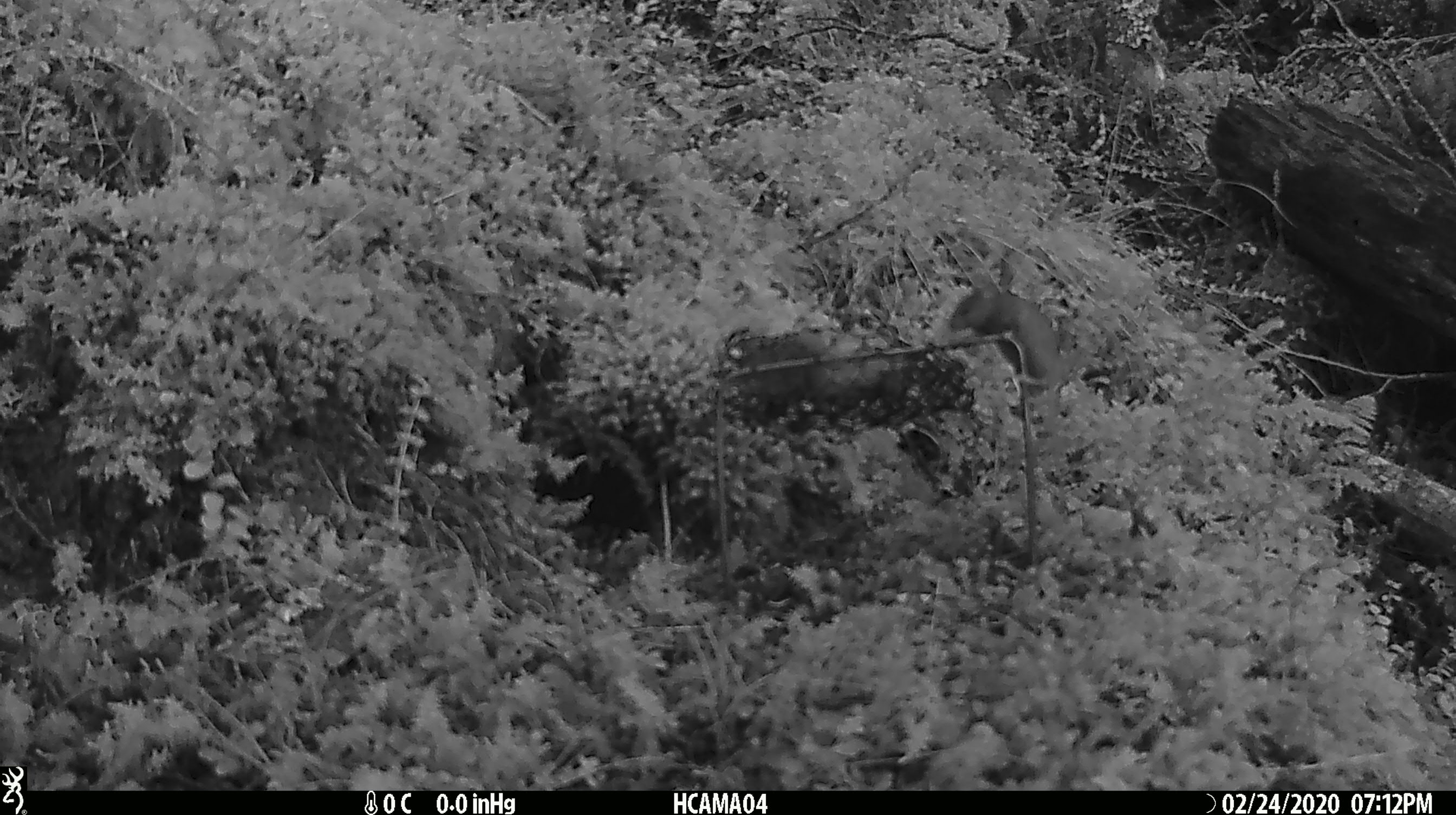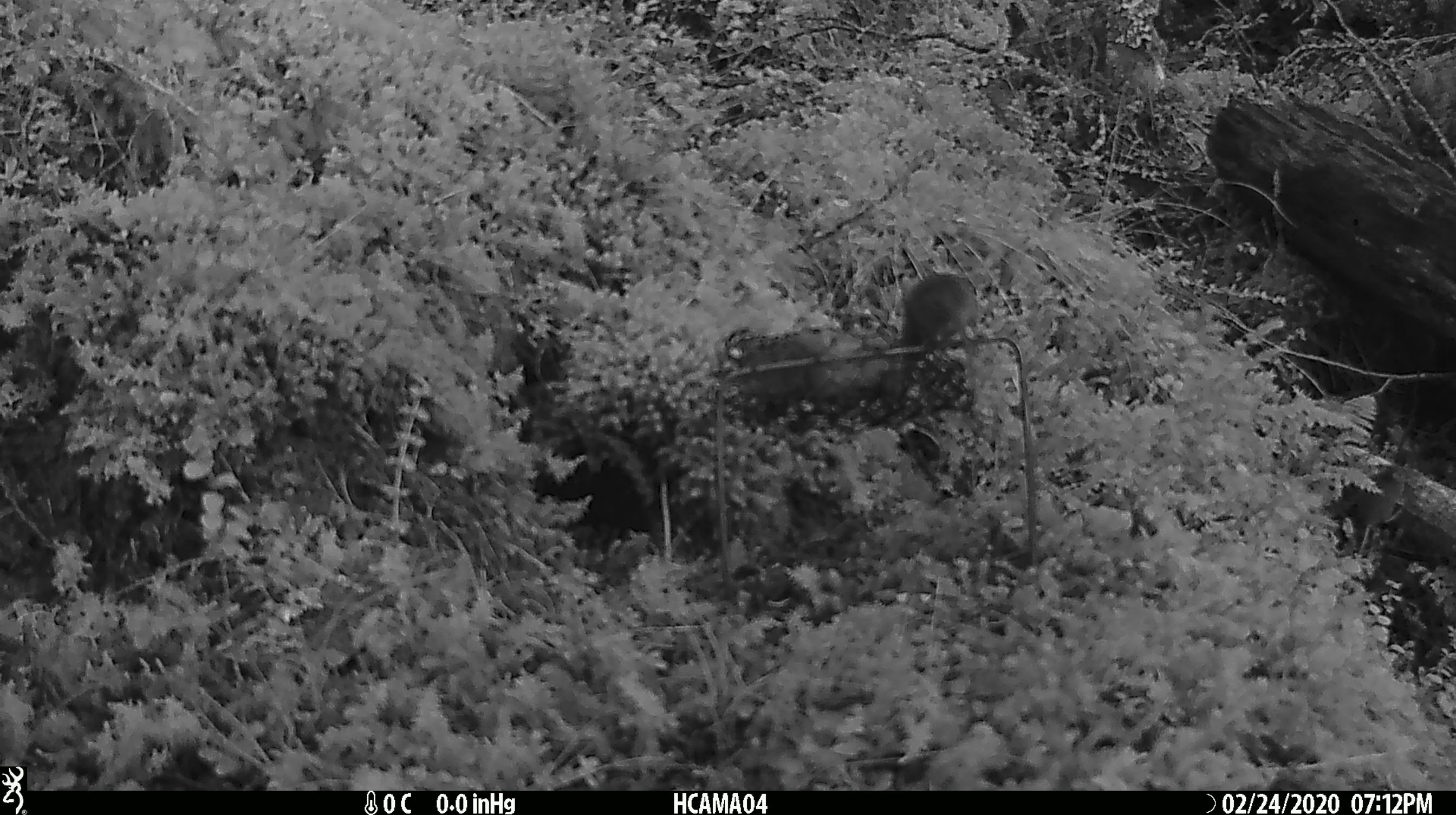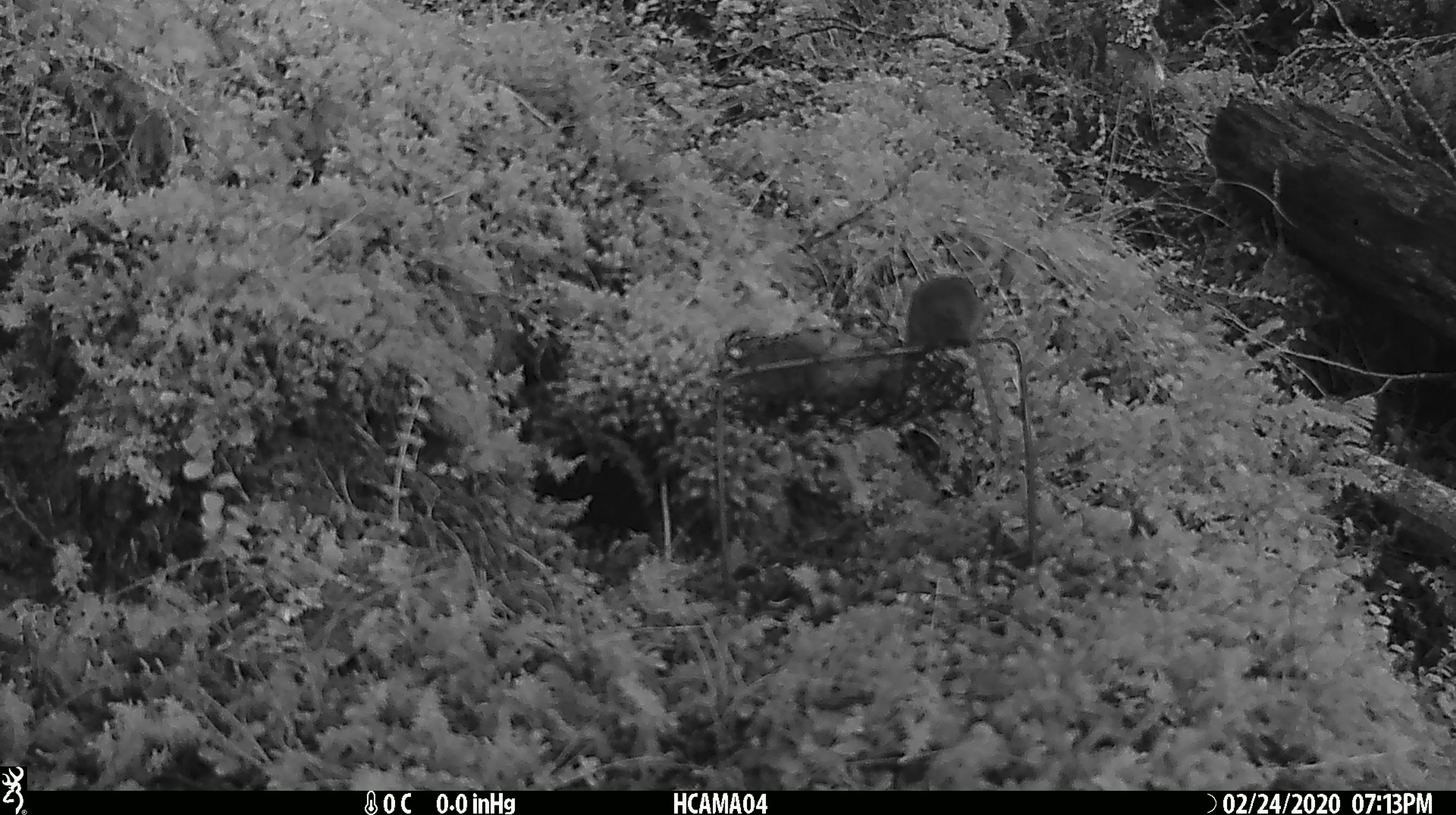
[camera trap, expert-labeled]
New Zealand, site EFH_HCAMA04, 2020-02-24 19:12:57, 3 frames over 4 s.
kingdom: Animalia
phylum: Chordata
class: Mammalia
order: Rodentia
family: Muridae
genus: Mus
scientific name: Mus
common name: mouse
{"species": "mouse (Mus)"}